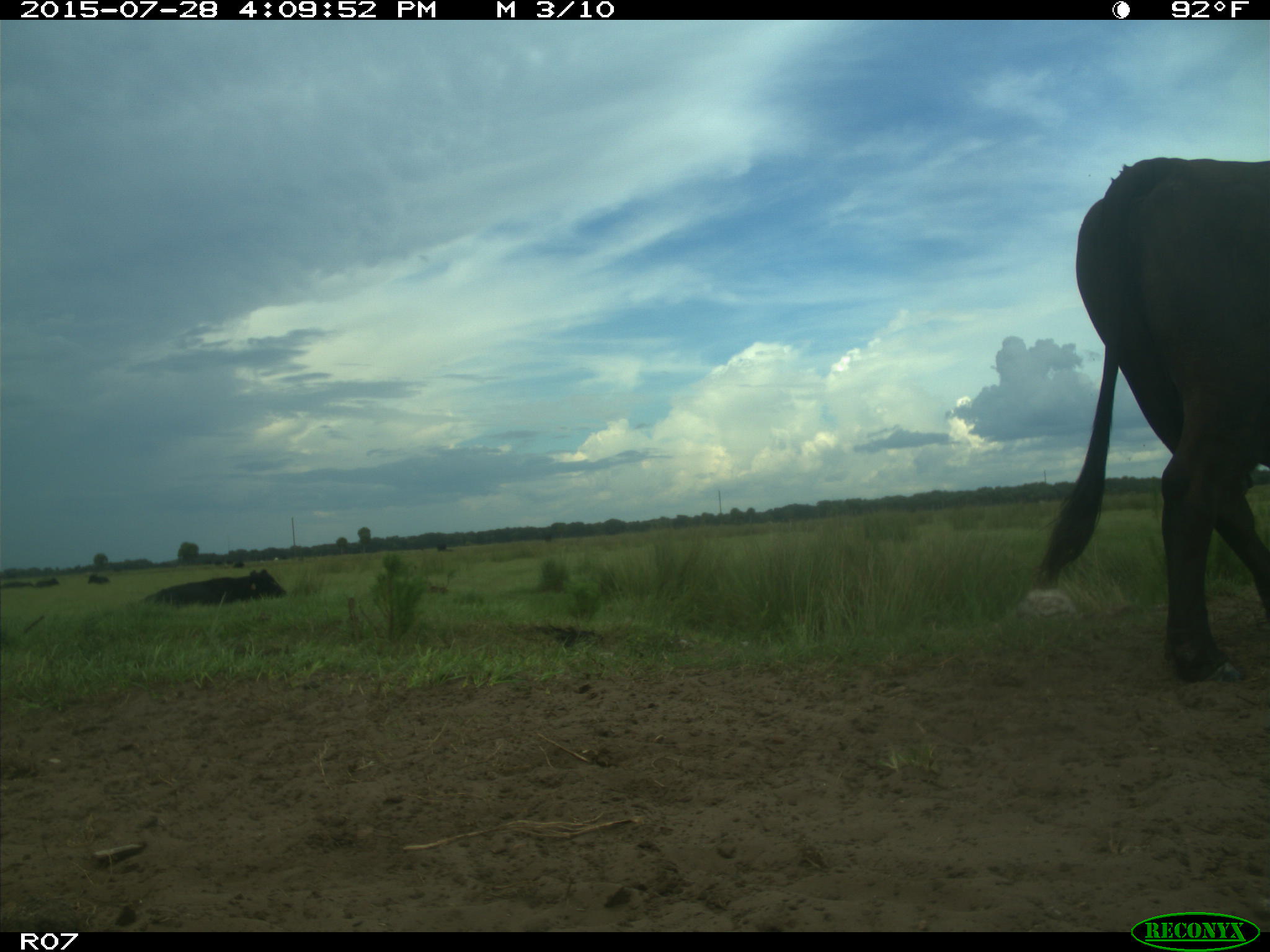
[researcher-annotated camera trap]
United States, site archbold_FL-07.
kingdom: Animalia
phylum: Chordata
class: Mammalia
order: Artiodactyla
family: Bovidae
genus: Bos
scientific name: Bos taurus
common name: domestic cow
Bos taurus (domestic cow).